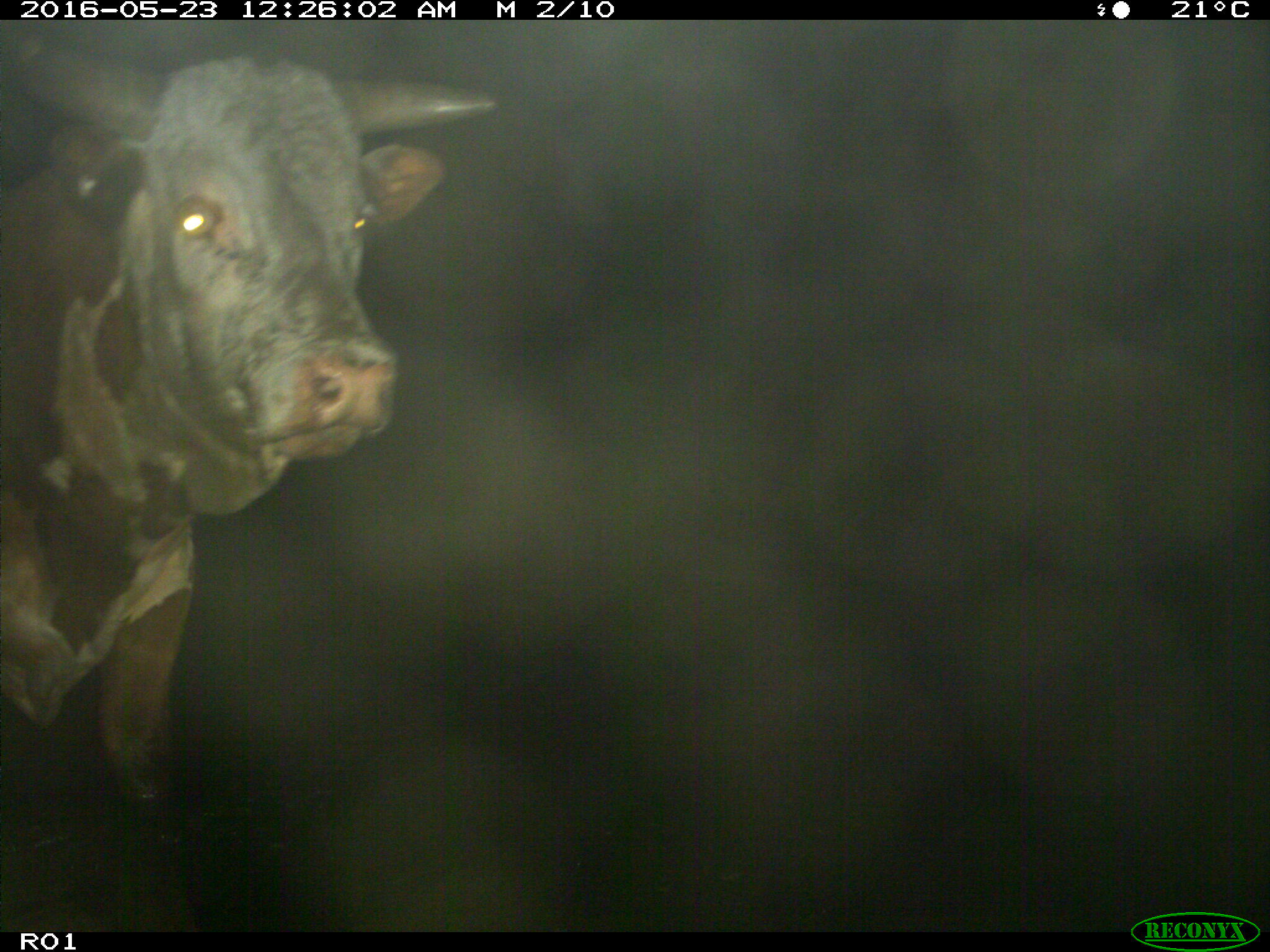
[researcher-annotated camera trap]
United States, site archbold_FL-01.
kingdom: Animalia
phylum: Chordata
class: Mammalia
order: Artiodactyla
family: Bovidae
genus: Bos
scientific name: Bos taurus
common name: domestic cow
Bos taurus (domestic cow).